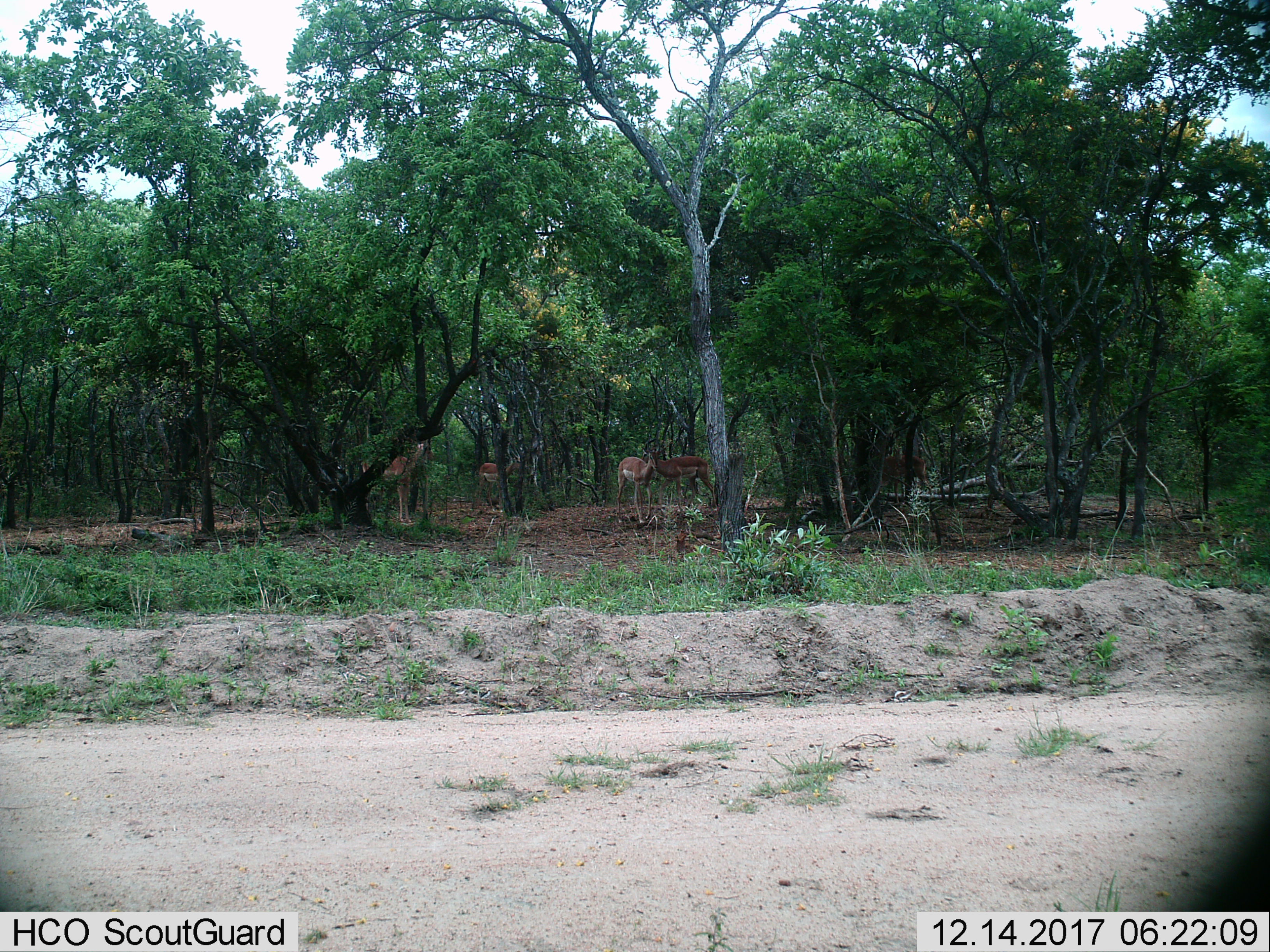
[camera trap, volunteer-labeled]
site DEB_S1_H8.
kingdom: Animalia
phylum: Chordata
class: Mammalia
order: Artiodactyla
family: Bovidae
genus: Aepyceros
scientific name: Aepyceros melampus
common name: impala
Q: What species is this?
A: Impala (Aepyceros melampus).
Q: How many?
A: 4.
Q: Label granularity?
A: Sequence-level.